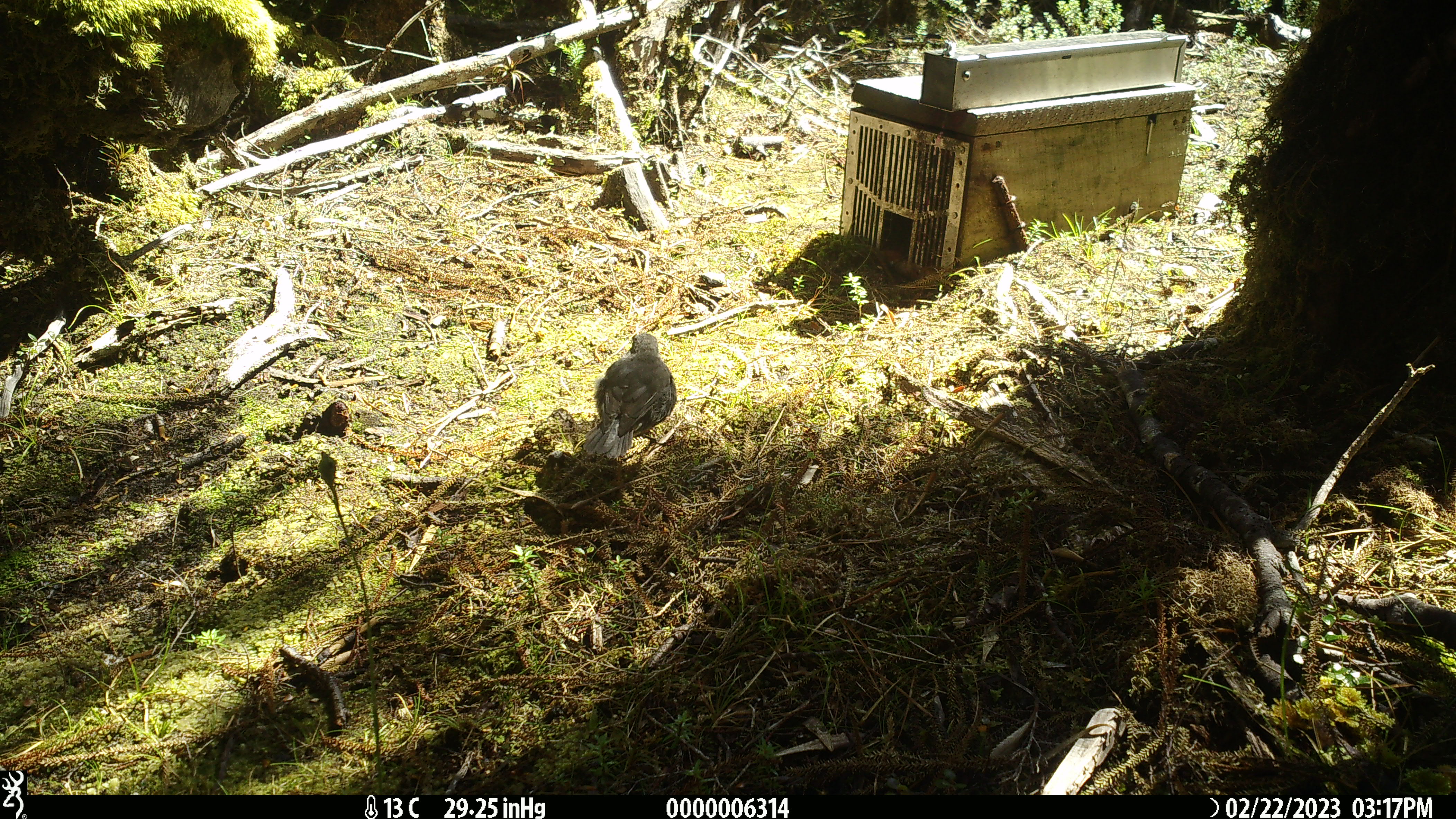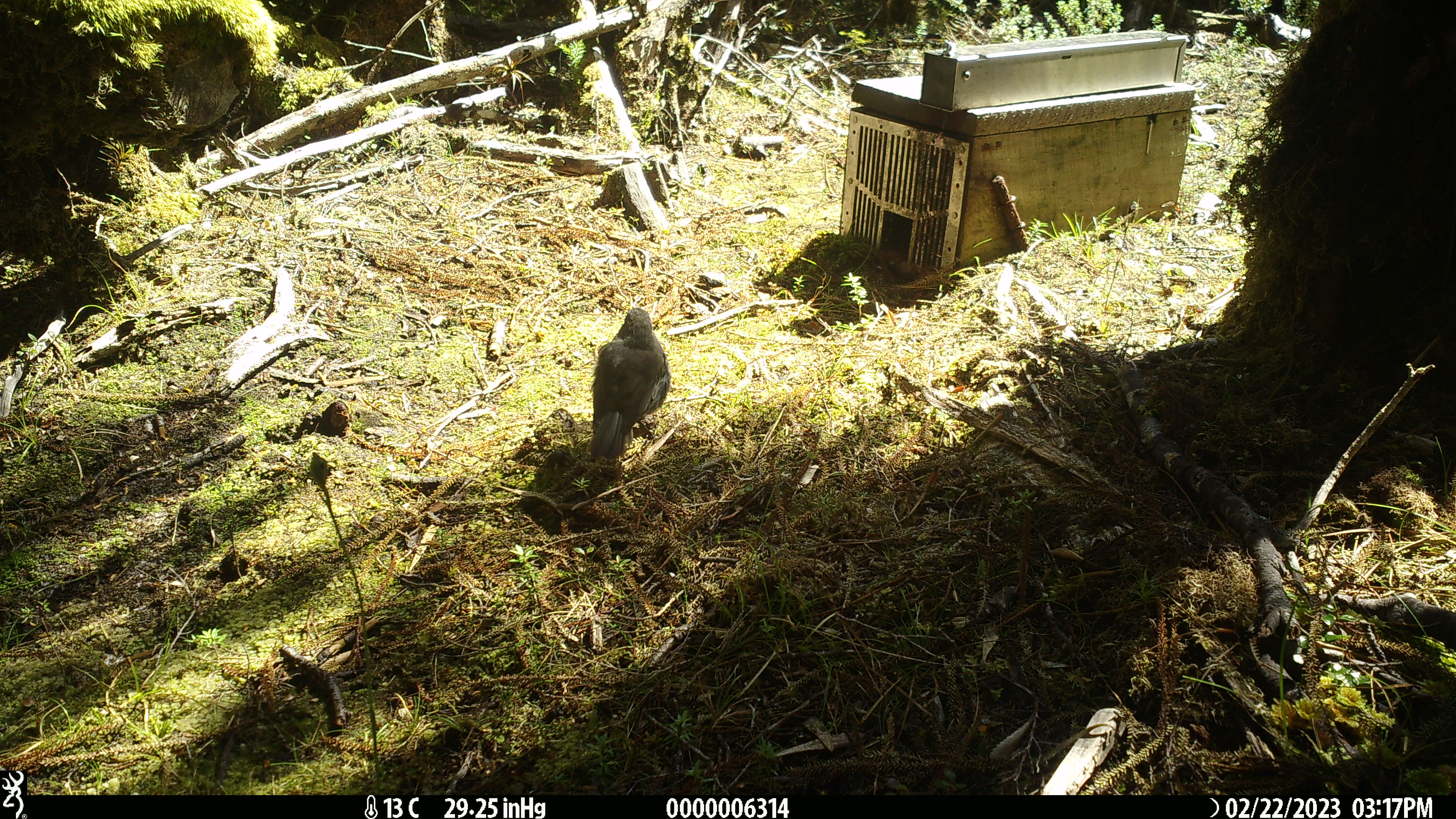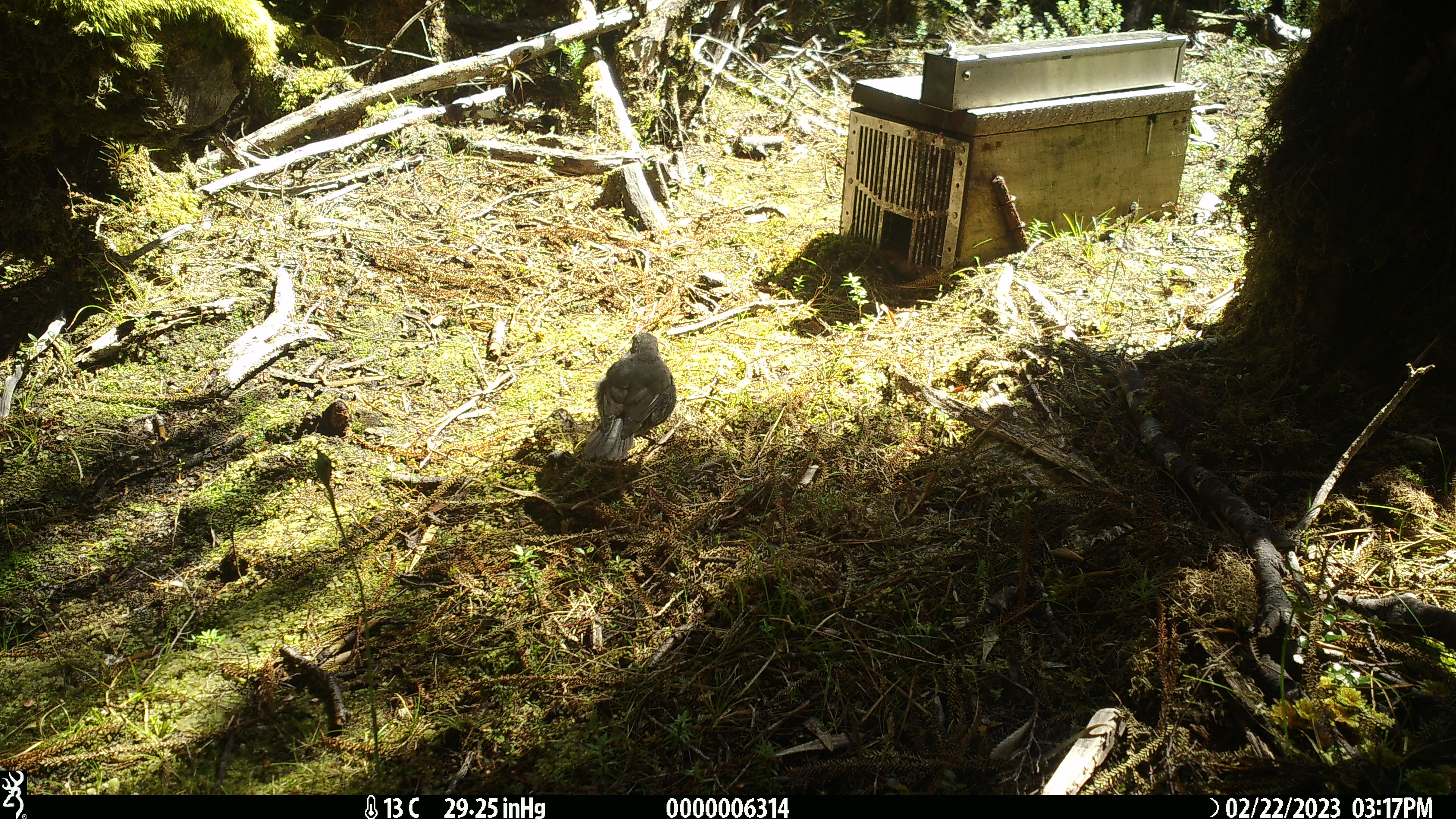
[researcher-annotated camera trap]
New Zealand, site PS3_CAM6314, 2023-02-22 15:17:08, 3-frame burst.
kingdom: Animalia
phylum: Chordata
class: Aves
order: Passeriformes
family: Petroicidae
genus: Petroica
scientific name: Petroica australis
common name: new zealand robin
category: robin